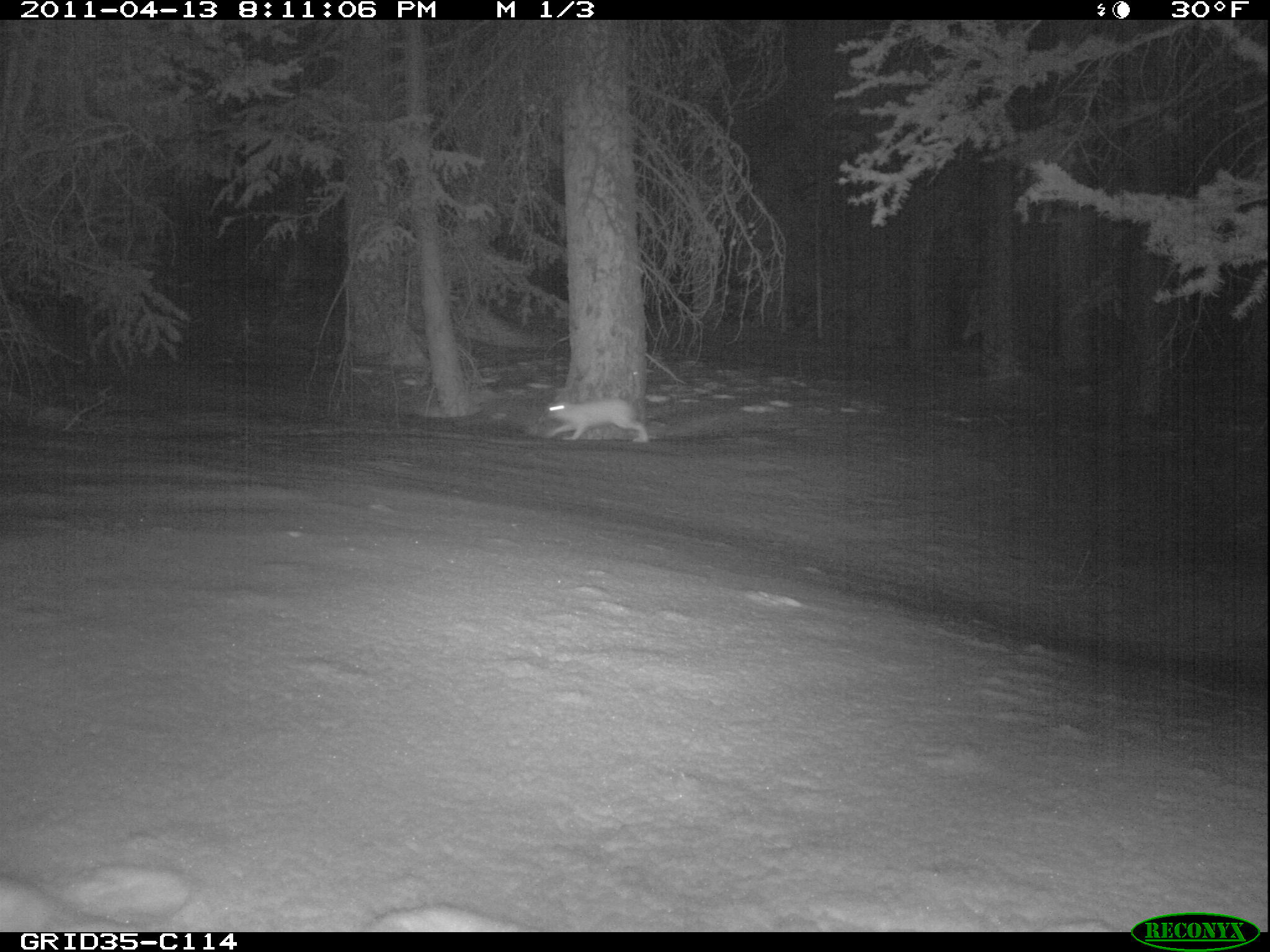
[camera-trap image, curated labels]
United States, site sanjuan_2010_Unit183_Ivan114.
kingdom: Animalia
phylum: Chordata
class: Mammalia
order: Lagomorpha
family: Leporidae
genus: Lepus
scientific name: Lepus americanus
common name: snowshoe hare